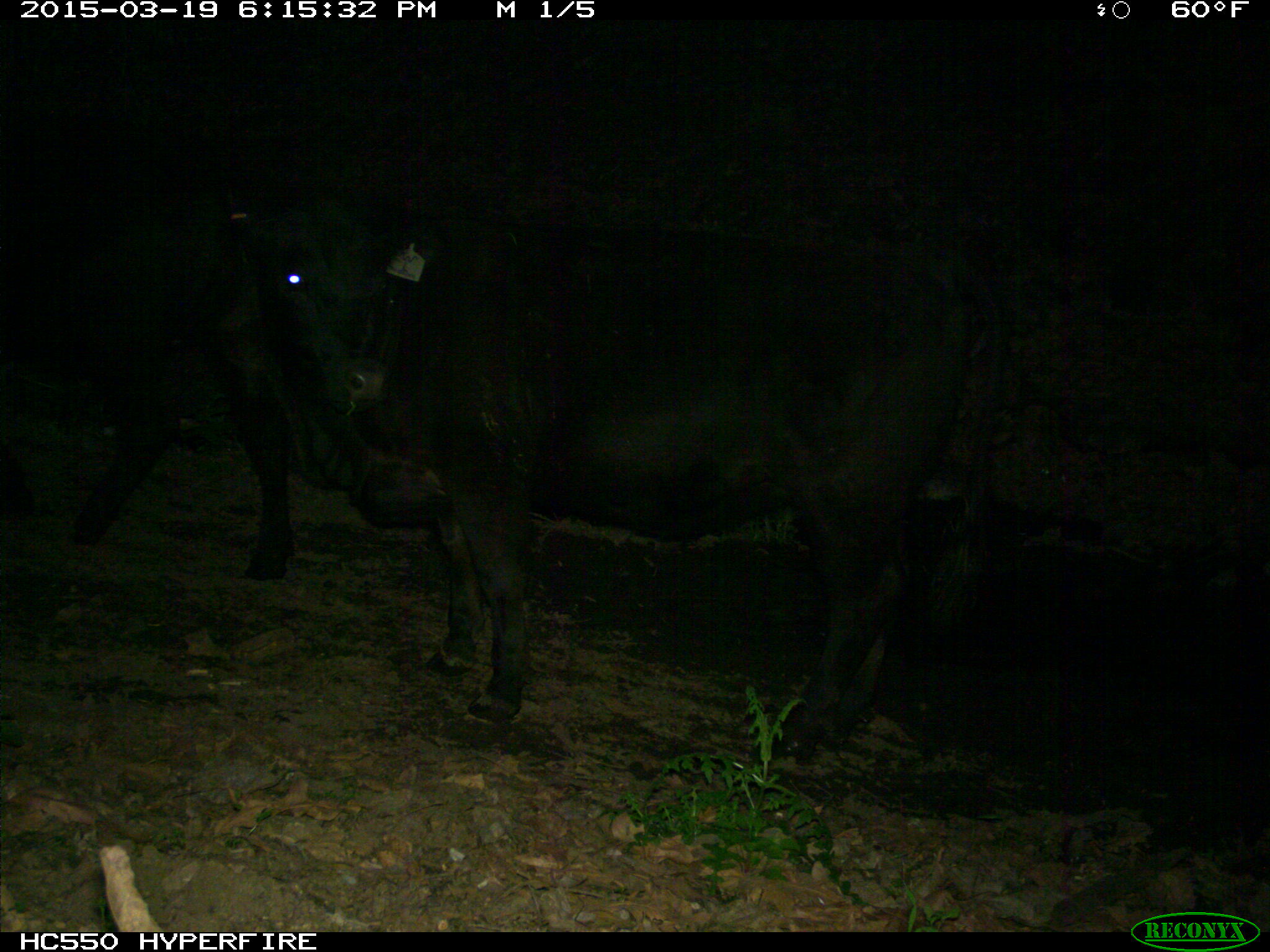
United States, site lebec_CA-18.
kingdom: Animalia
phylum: Chordata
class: Mammalia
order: Artiodactyla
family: Bovidae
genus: Bos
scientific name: Bos taurus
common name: domestic cow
Bos taurus (domestic cow).